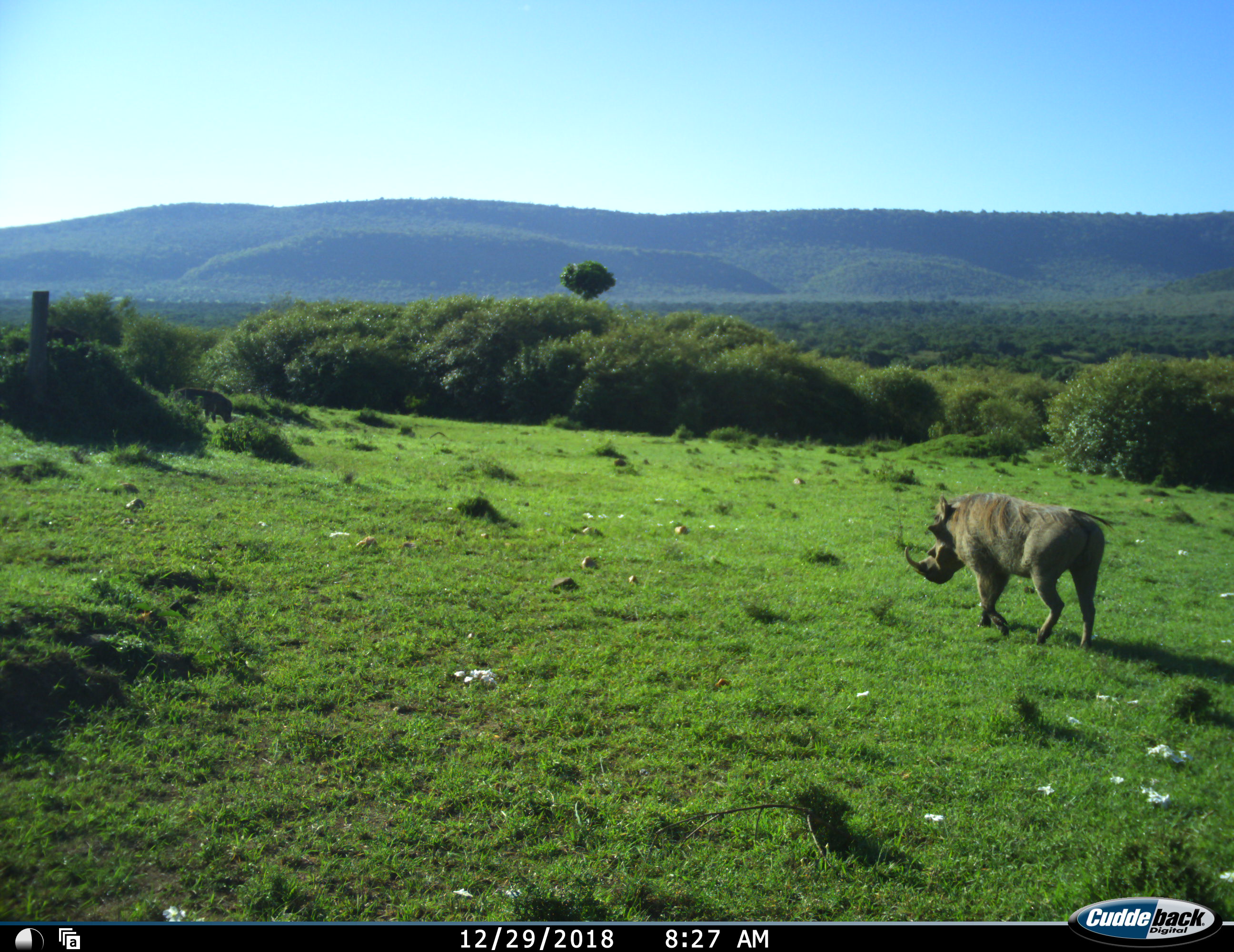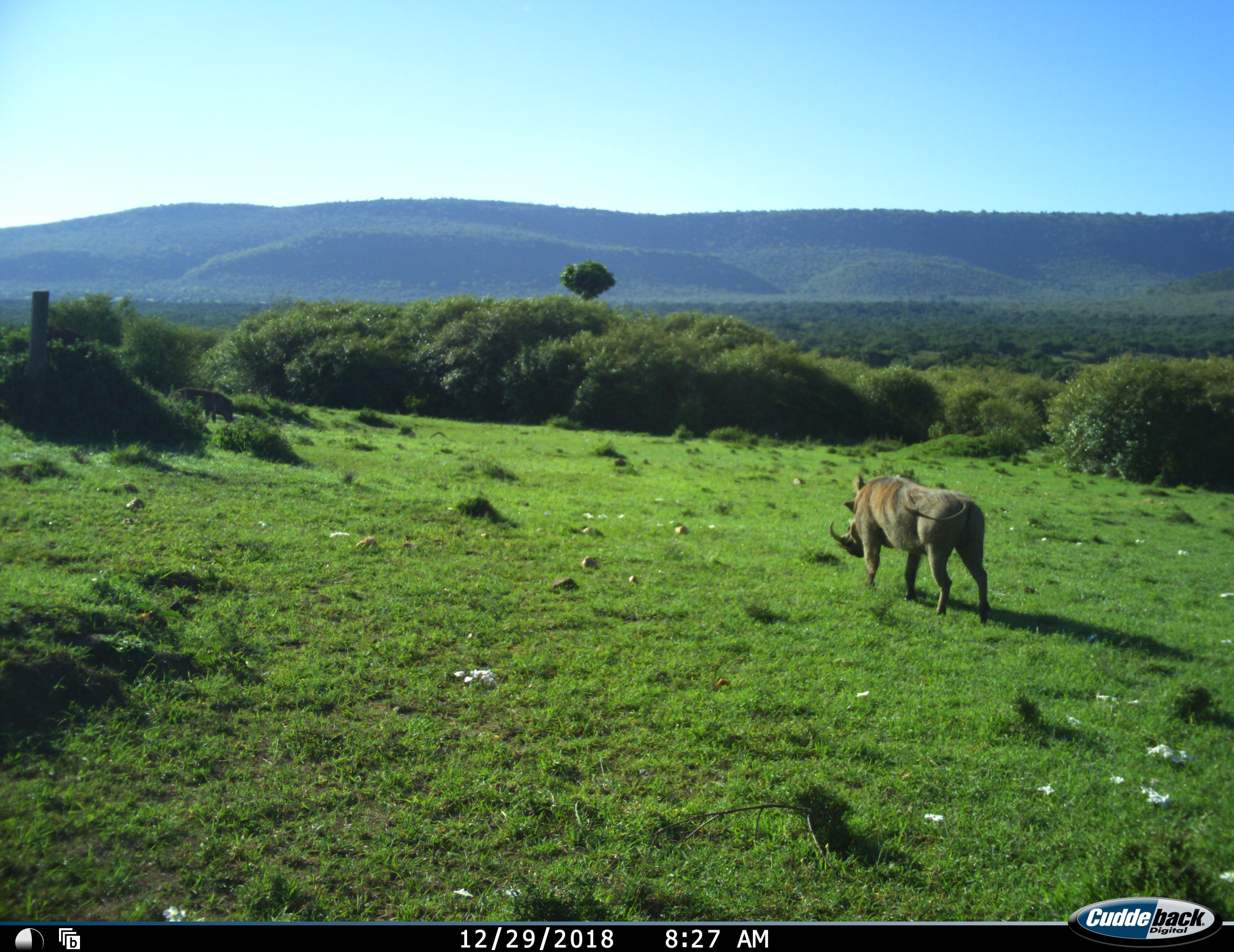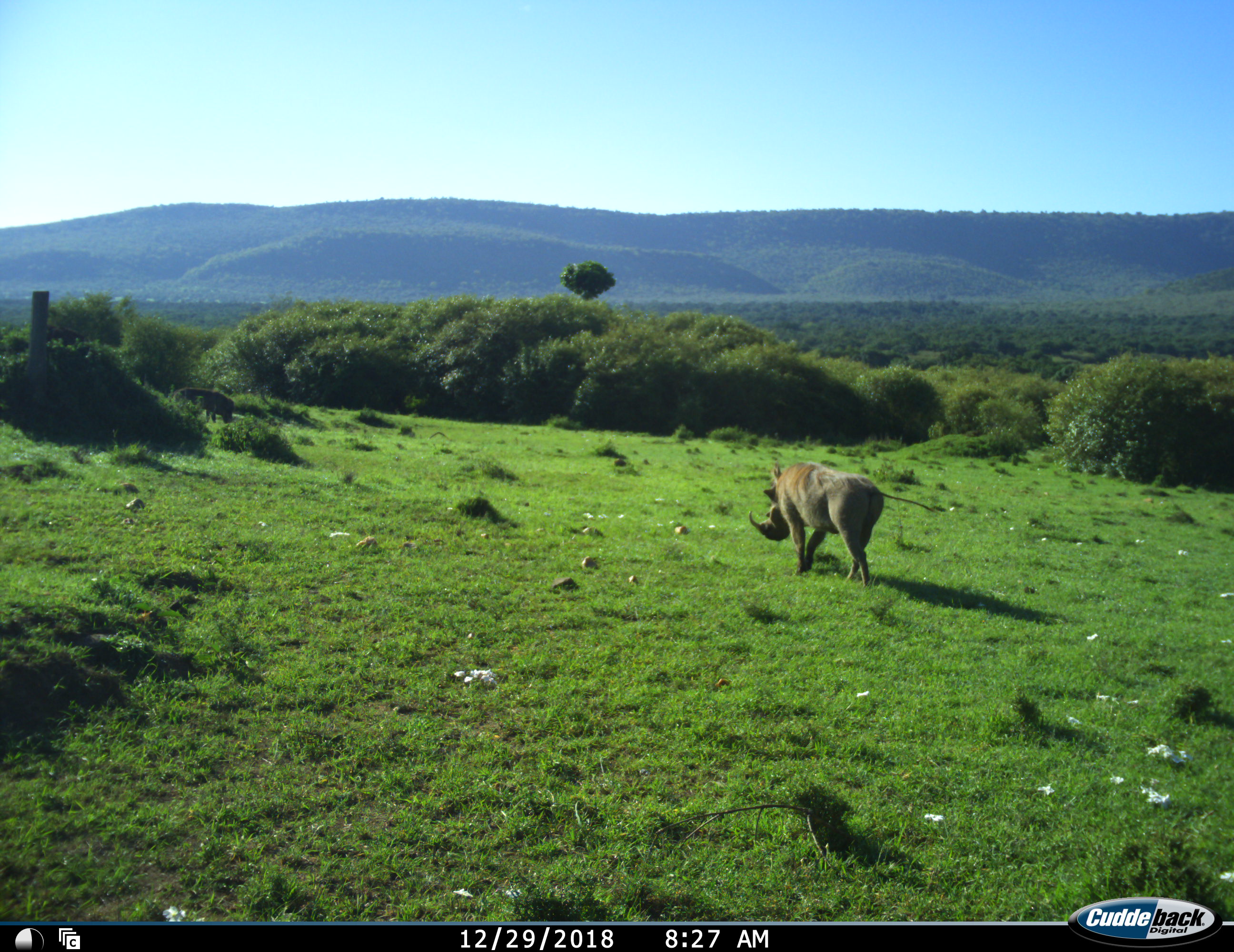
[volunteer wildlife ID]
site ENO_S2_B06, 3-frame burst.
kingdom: Animalia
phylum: Chordata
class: Mammalia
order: Artiodactyla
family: Suidae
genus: Phacochoerus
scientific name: Phacochoerus africanus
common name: warthog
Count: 2.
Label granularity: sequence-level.